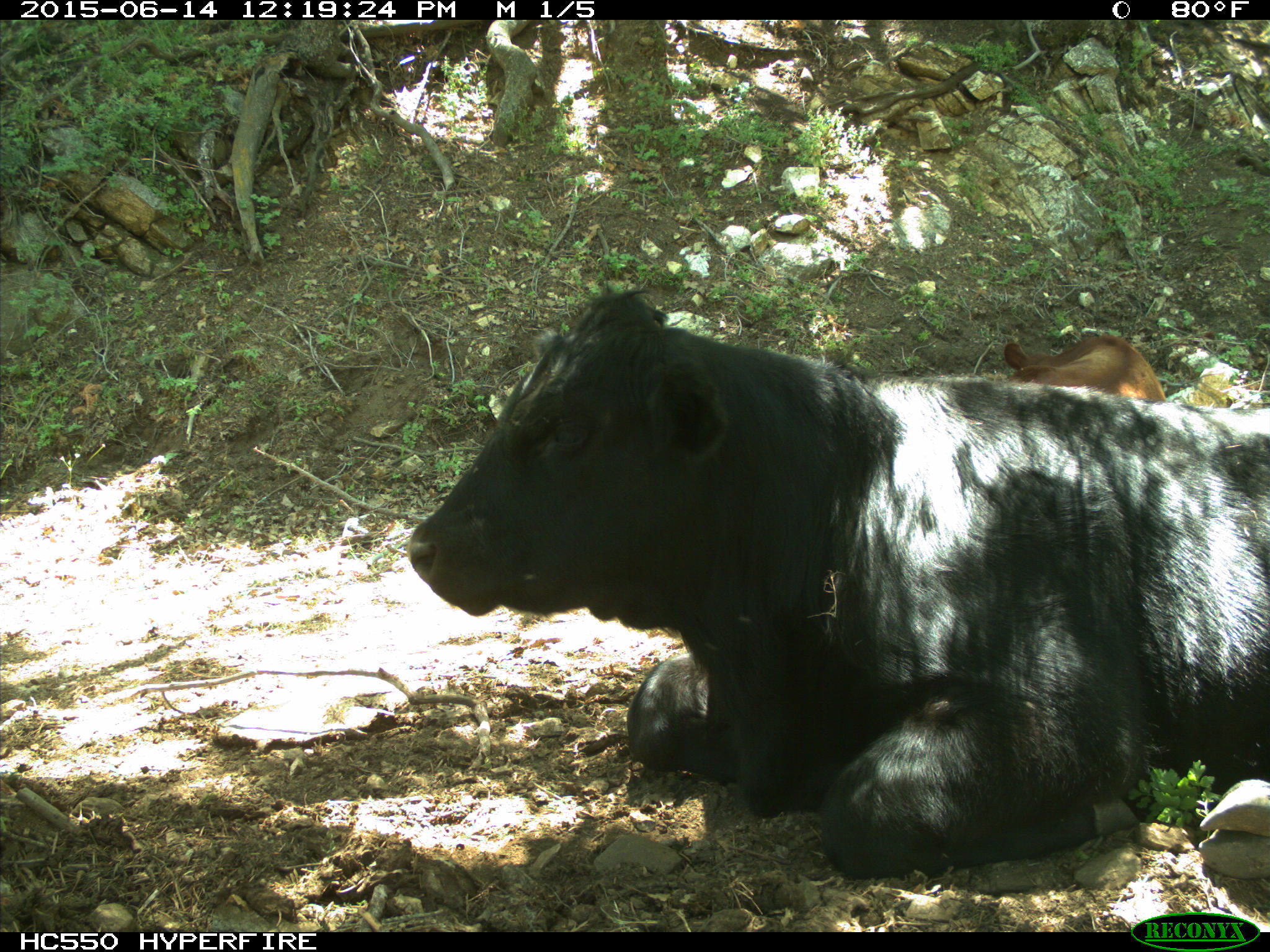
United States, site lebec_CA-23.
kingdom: Animalia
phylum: Chordata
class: Mammalia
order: Artiodactyla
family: Bovidae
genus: Bos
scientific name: Bos taurus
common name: domestic cow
Bos taurus (domestic cow).